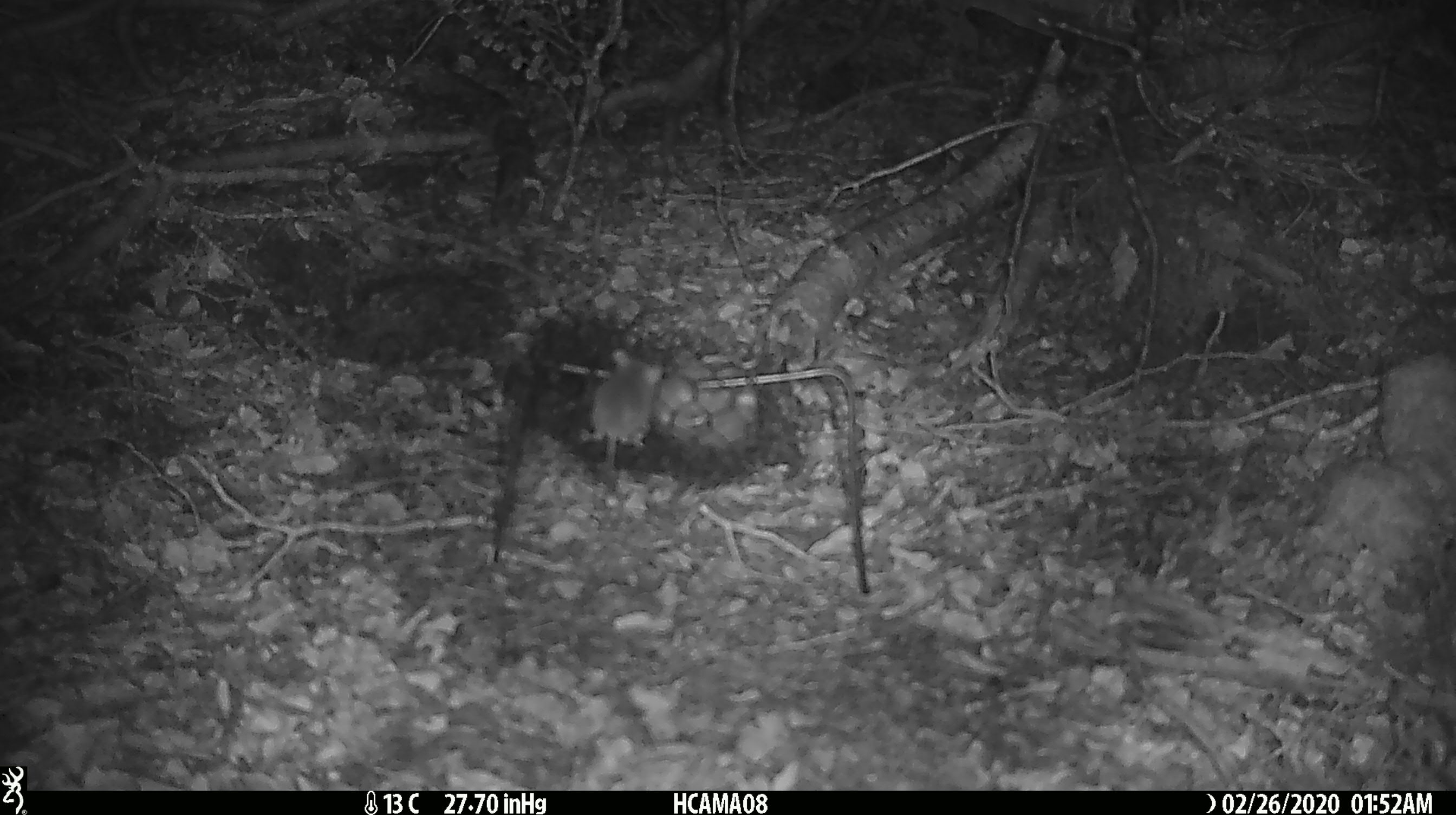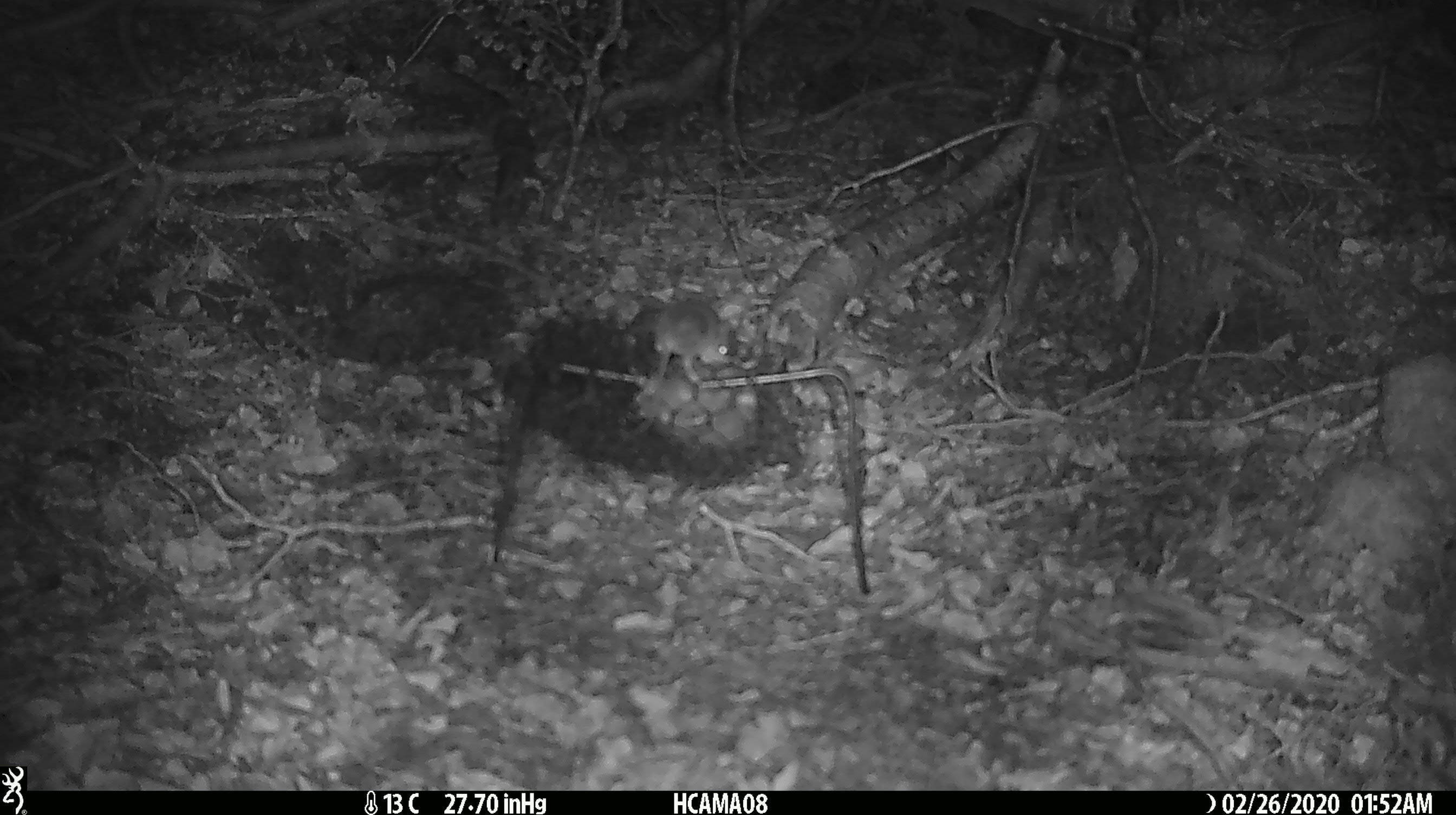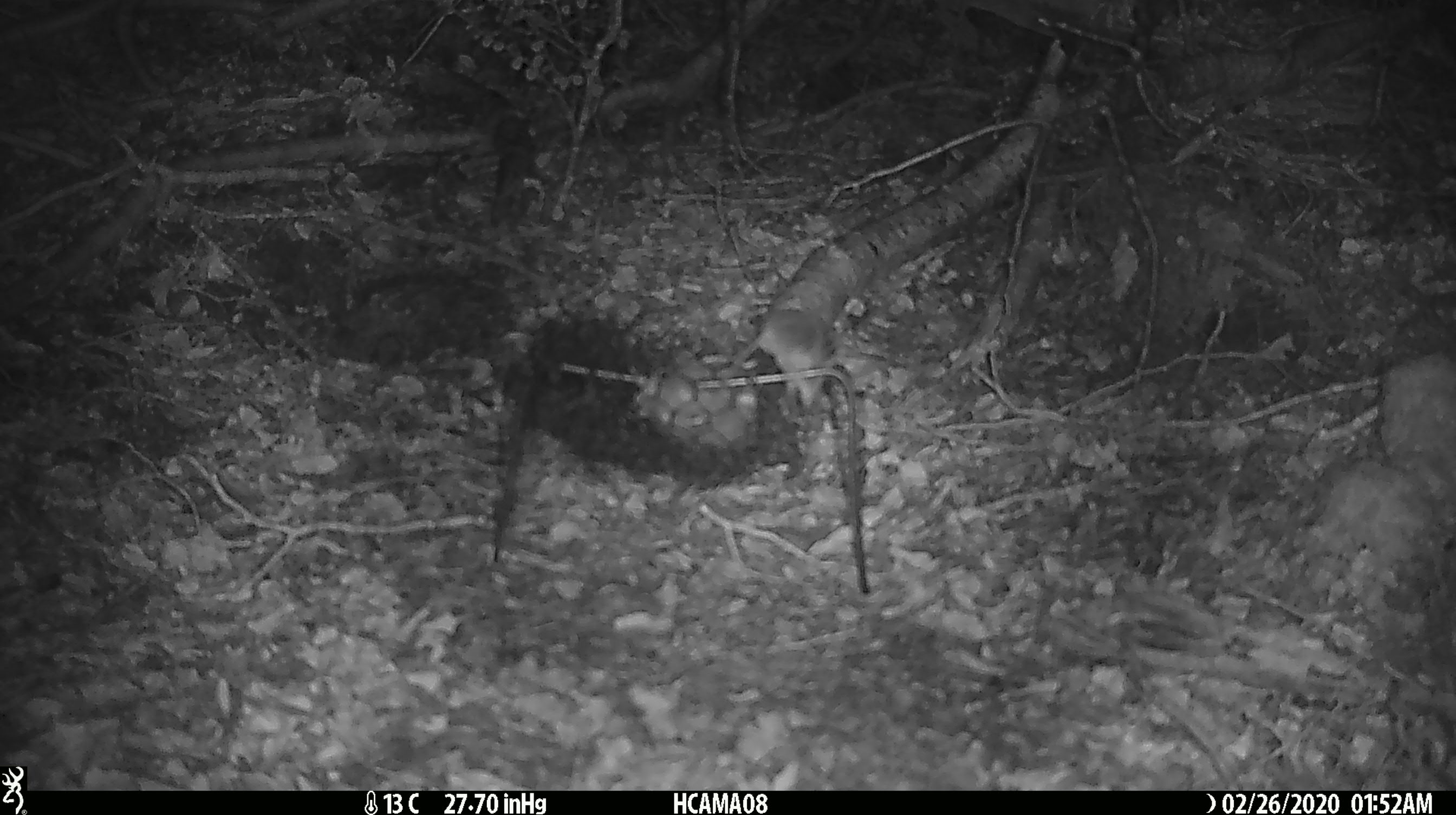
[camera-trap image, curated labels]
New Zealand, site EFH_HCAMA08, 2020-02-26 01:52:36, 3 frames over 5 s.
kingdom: Animalia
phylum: Chordata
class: Mammalia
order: Rodentia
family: Muridae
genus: Mus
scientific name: Mus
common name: mouse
Mouse (Mus).